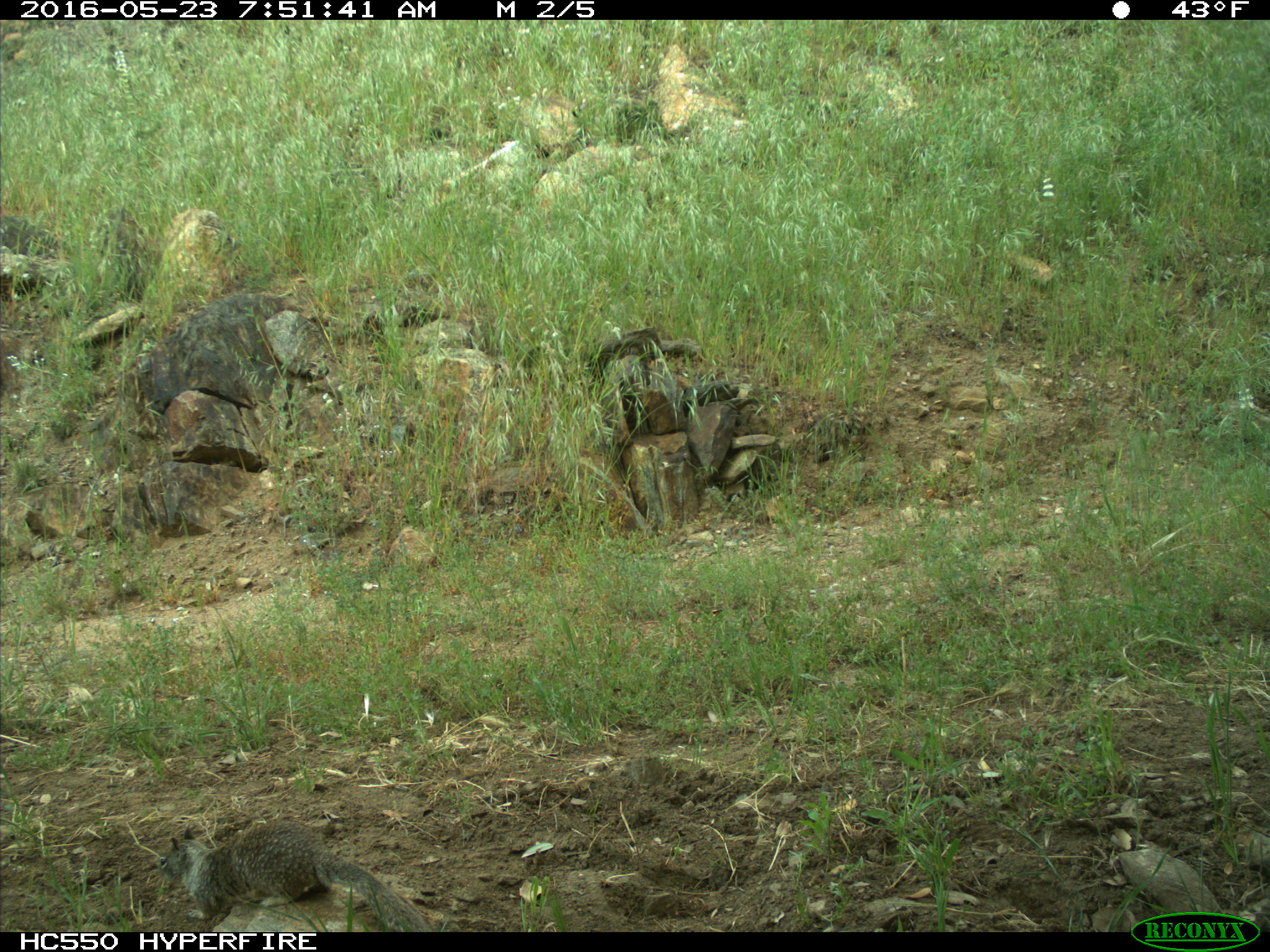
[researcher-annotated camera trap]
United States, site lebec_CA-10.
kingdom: Animalia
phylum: Chordata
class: Mammalia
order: Rodentia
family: Sciuridae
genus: Otospermophilus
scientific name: Otospermophilus beecheyi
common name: california ground squirrel